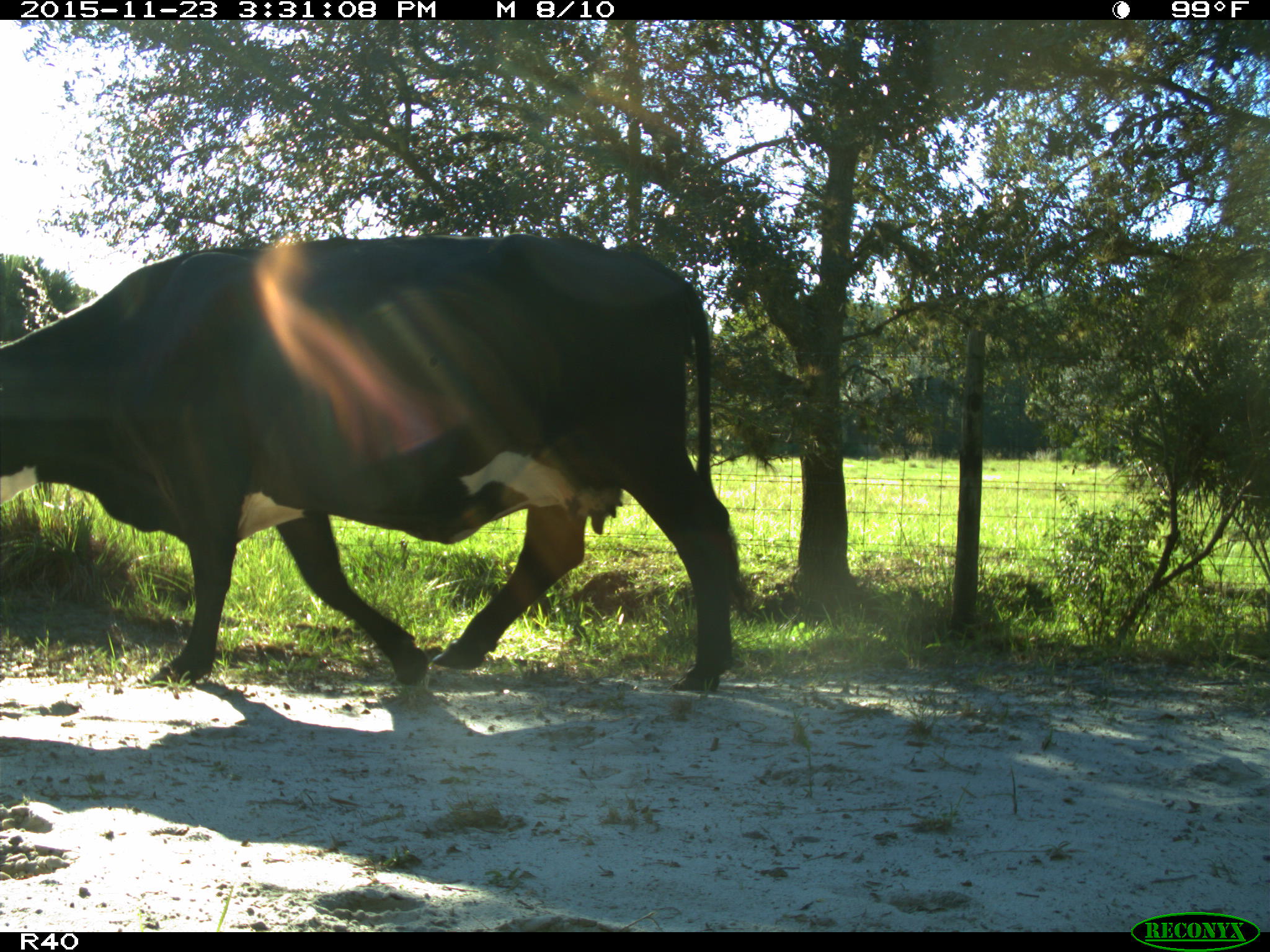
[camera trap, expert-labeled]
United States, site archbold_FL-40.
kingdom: Animalia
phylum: Chordata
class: Mammalia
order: Artiodactyla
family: Bovidae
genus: Bos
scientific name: Bos taurus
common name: domestic cow